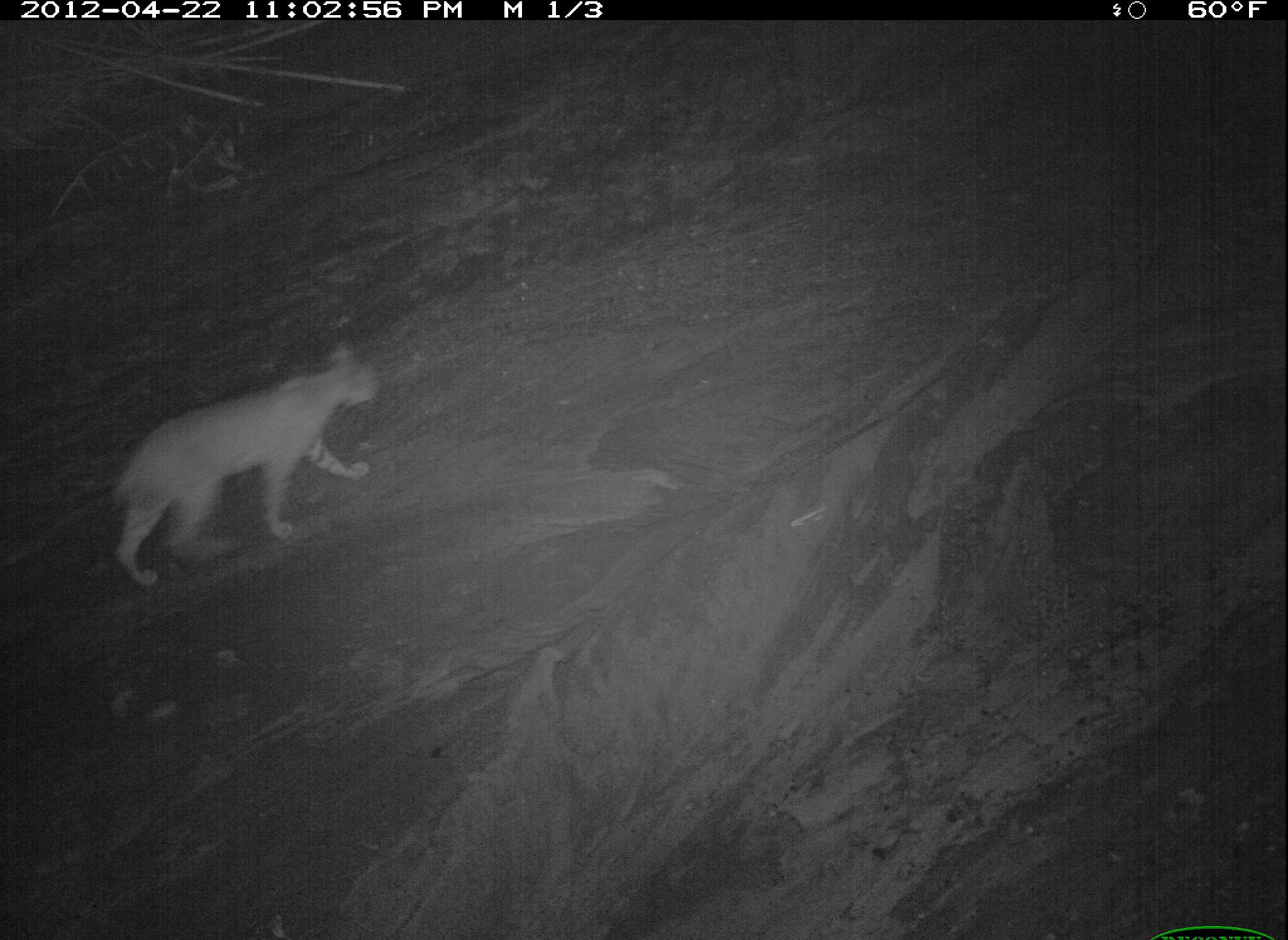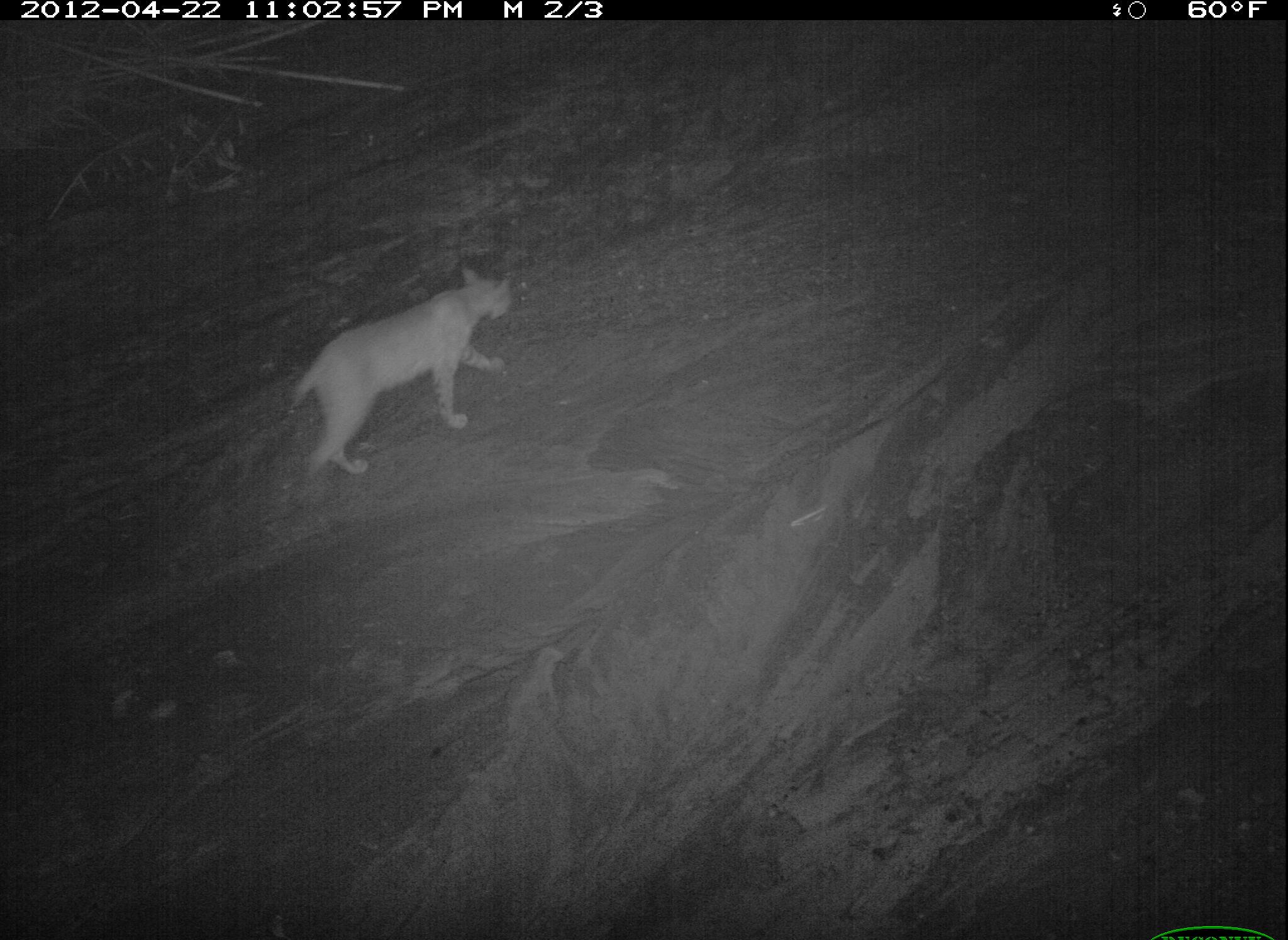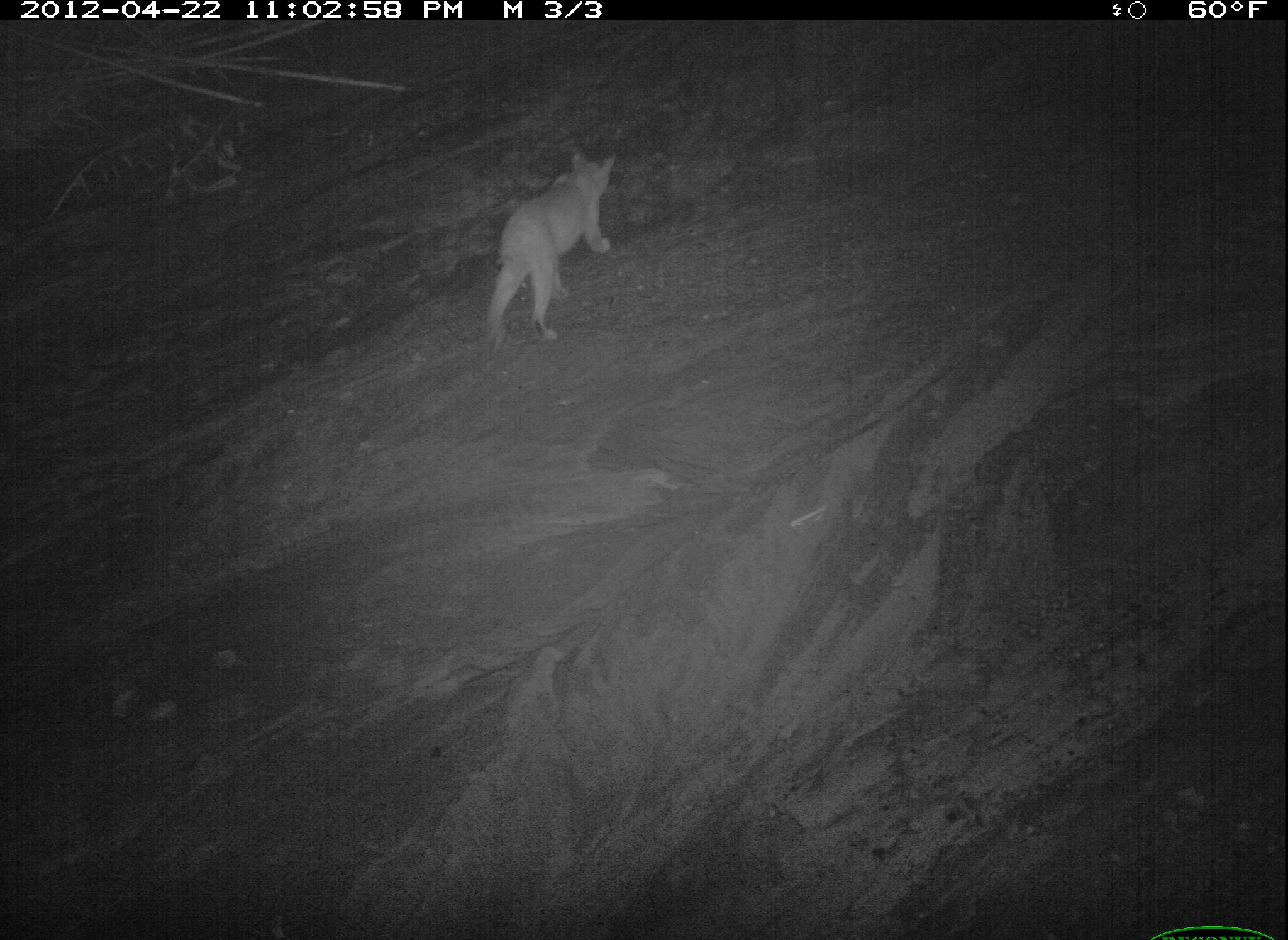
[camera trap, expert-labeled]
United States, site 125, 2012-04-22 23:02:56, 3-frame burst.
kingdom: Animalia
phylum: Chordata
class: Mammalia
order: Carnivora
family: Felidae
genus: Lynx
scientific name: Lynx rufus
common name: bobcat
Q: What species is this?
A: Bobcat (Lynx rufus).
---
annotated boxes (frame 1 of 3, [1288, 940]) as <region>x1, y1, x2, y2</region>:
bobcat: <region>105, 338, 390, 590</region>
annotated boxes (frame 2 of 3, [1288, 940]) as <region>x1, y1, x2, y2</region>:
bobcat: <region>278, 263, 523, 502</region>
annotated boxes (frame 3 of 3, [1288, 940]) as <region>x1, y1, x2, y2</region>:
bobcat: <region>475, 144, 627, 354</region>